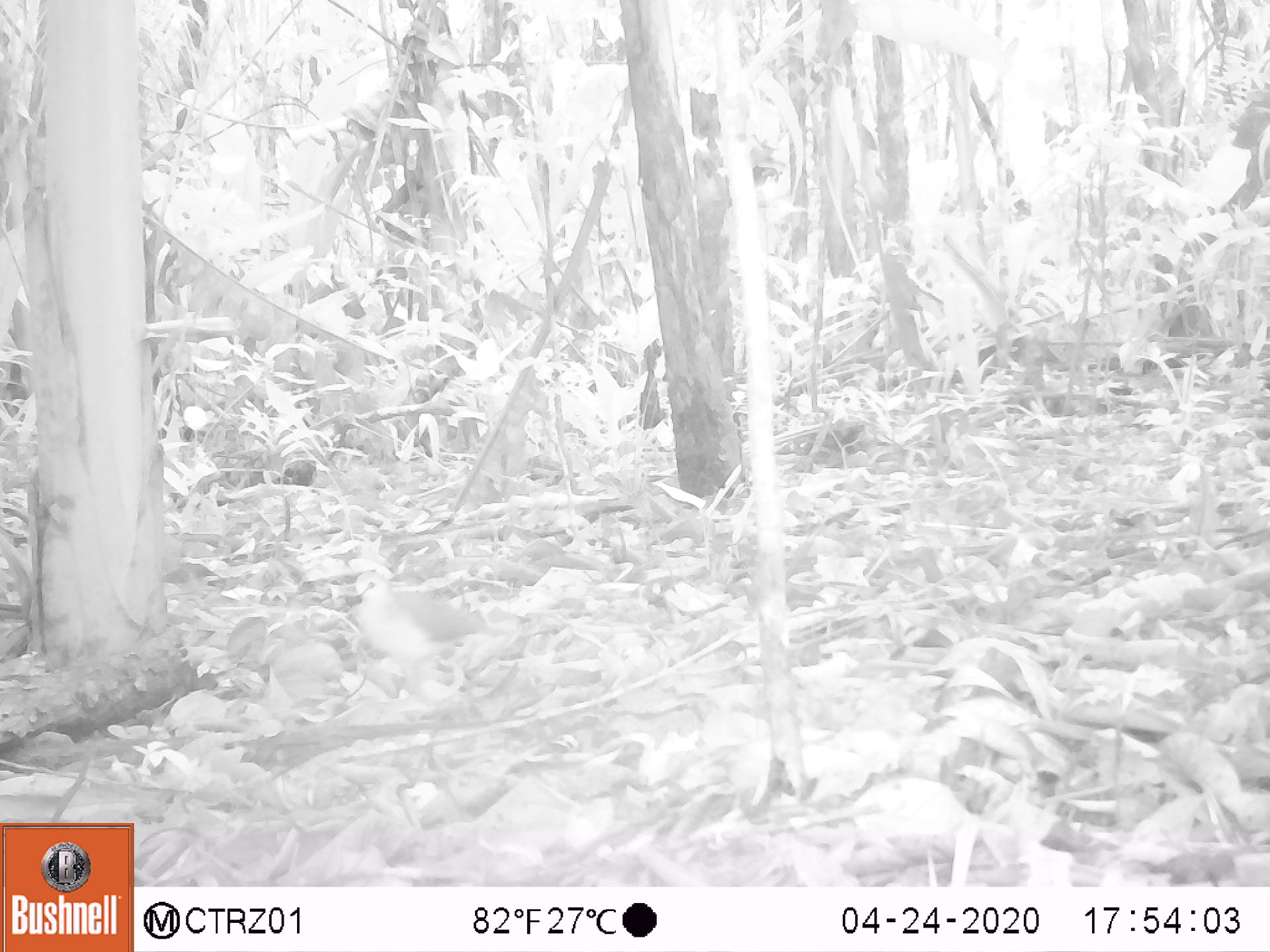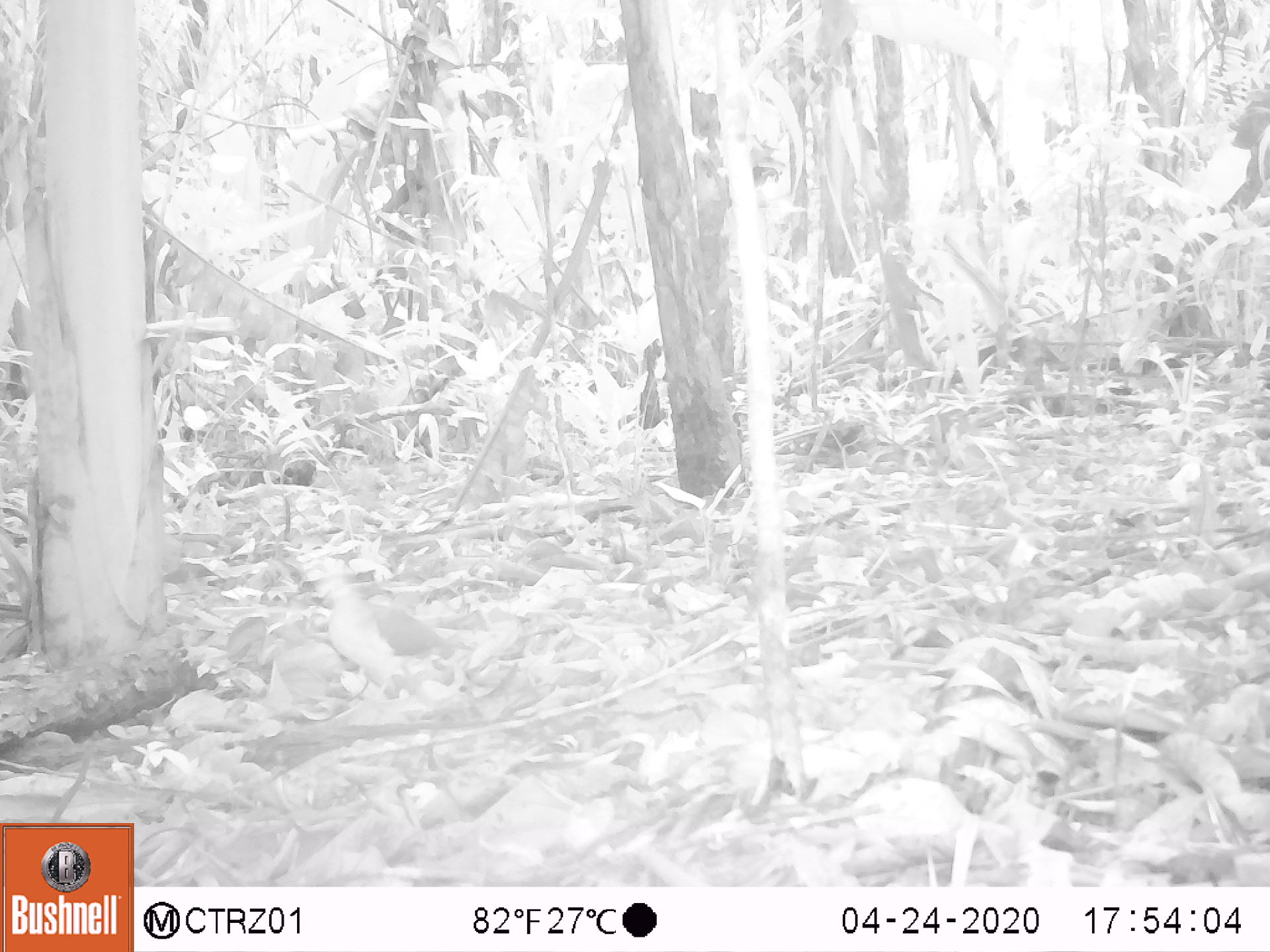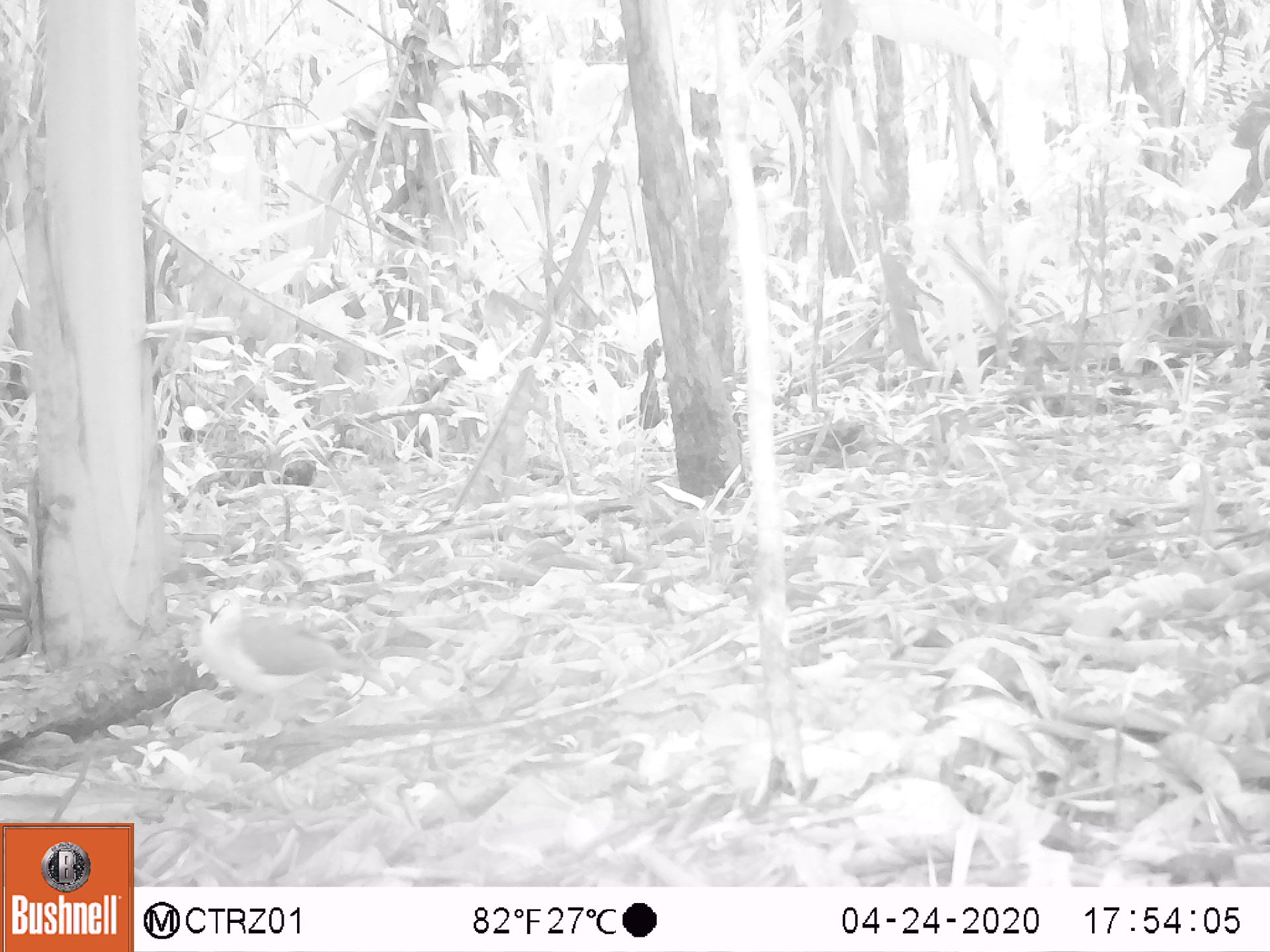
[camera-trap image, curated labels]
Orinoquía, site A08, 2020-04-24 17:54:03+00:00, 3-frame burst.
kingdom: Animalia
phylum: Chordata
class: Aves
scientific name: Aves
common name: bird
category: unknown bird